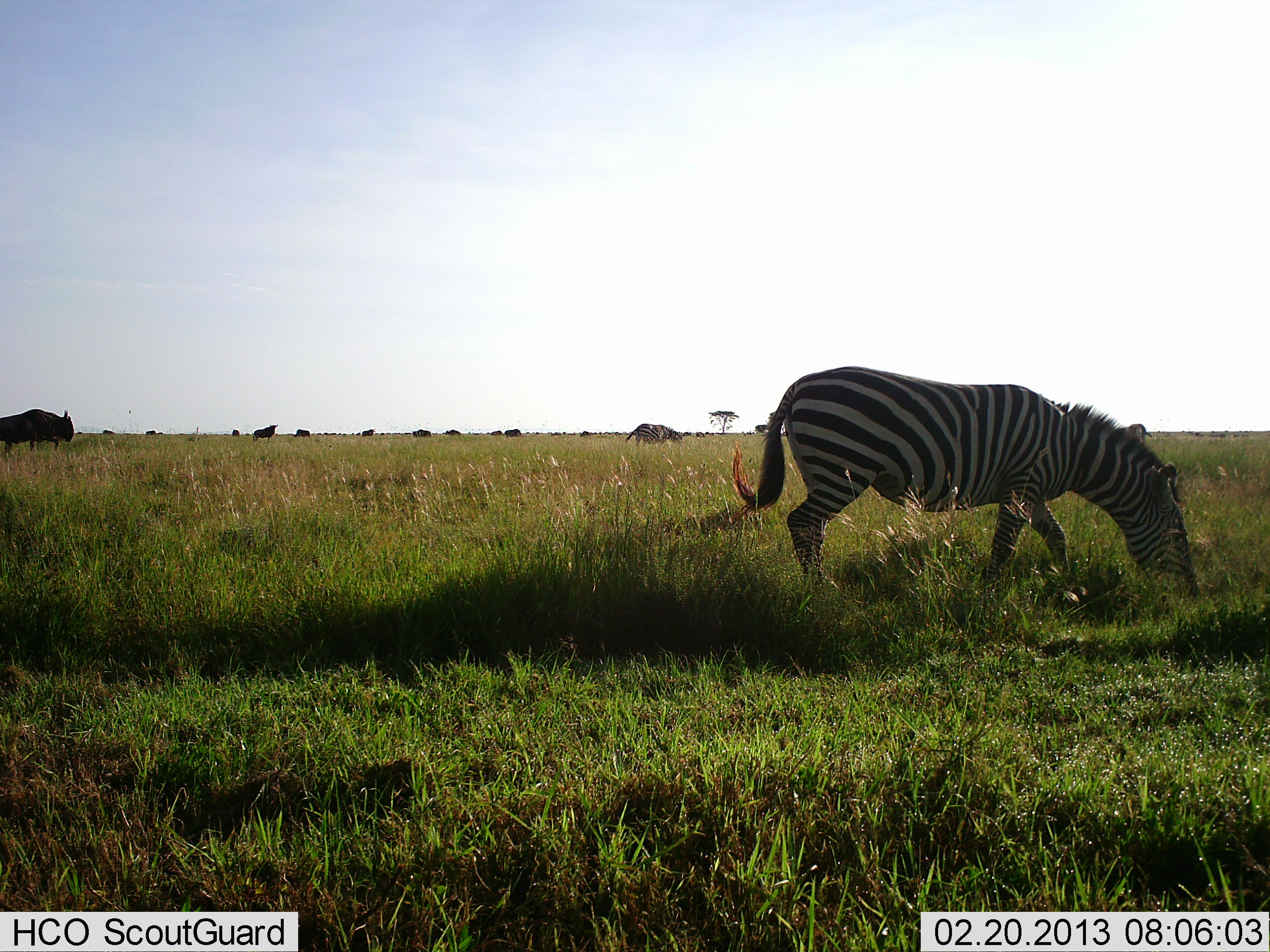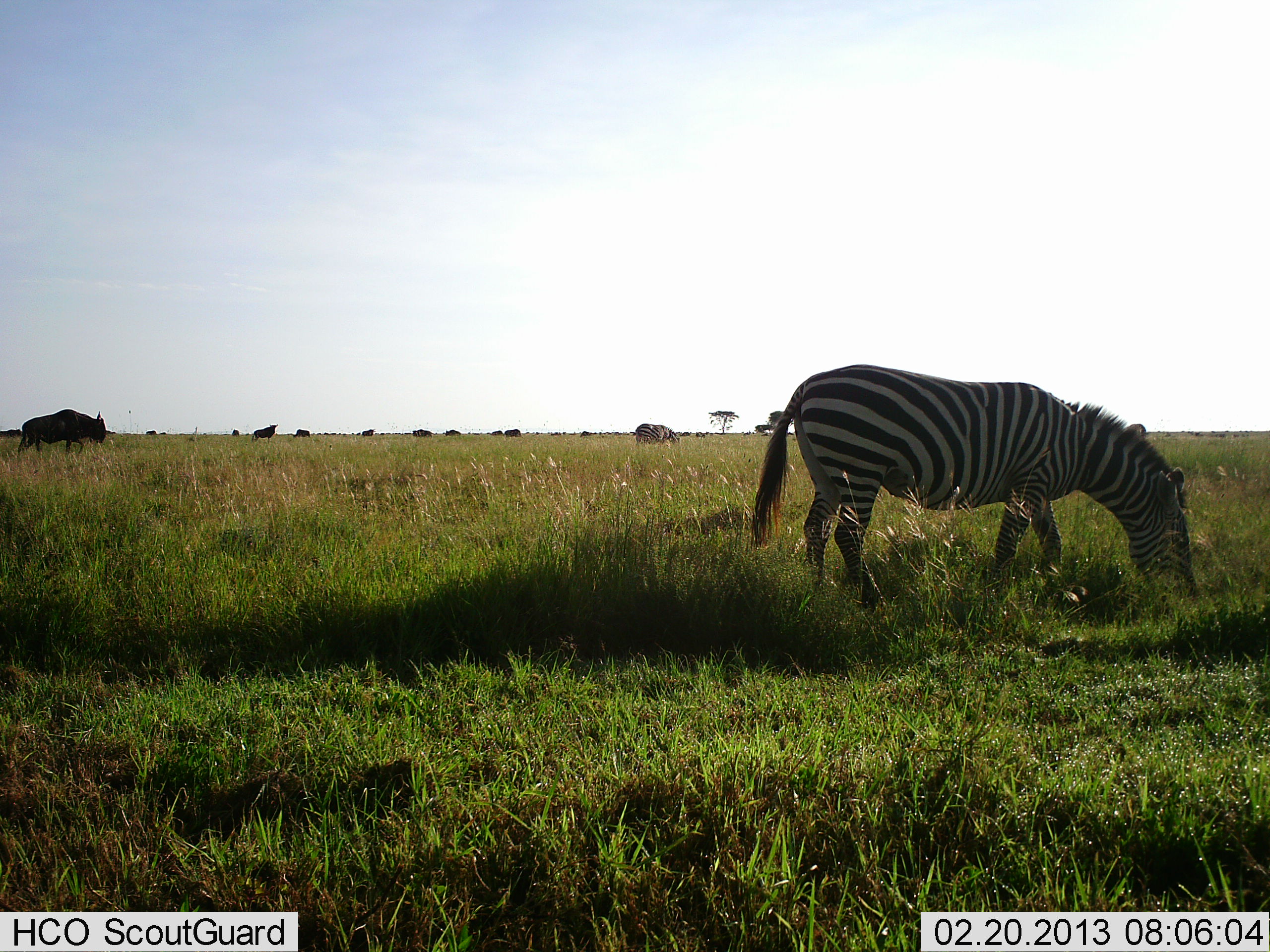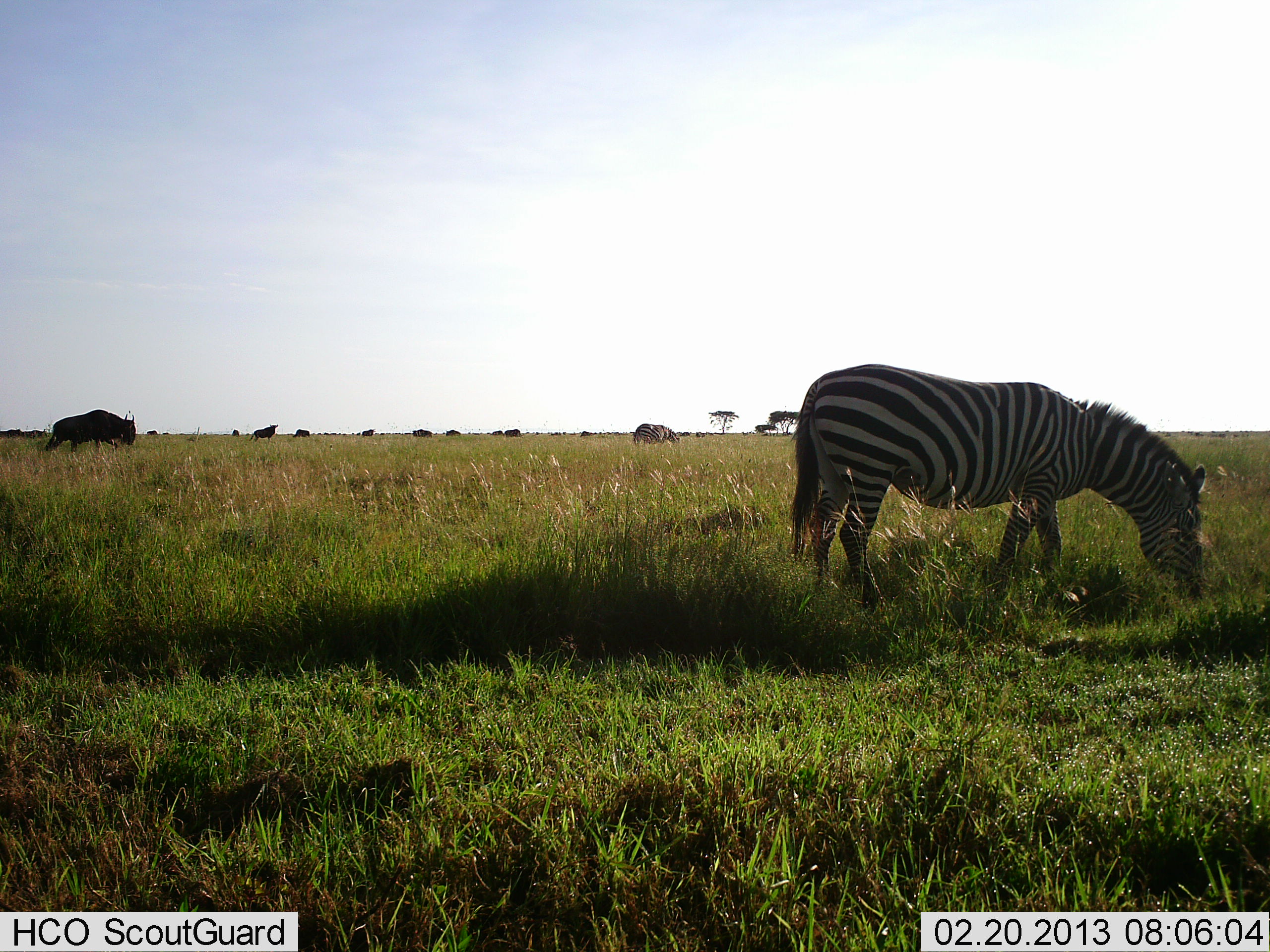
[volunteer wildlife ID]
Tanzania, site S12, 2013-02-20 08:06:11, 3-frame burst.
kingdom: Animalia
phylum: Chordata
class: Mammalia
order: Artiodactyla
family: Bovidae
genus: Connochaetes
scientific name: Connochaetes taurinus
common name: blue wildebeest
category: wildebeest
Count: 7.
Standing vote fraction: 60%.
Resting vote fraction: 5%.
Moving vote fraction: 65%.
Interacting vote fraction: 0%.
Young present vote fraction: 0%.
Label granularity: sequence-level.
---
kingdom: Animalia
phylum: Chordata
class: Mammalia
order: Perissodactyla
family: Equidae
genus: Equus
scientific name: Equus quagga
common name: plains zebra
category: zebra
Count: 2.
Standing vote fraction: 4%.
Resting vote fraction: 0%.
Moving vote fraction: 4%.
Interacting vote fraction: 0%.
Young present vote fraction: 0%.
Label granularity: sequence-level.